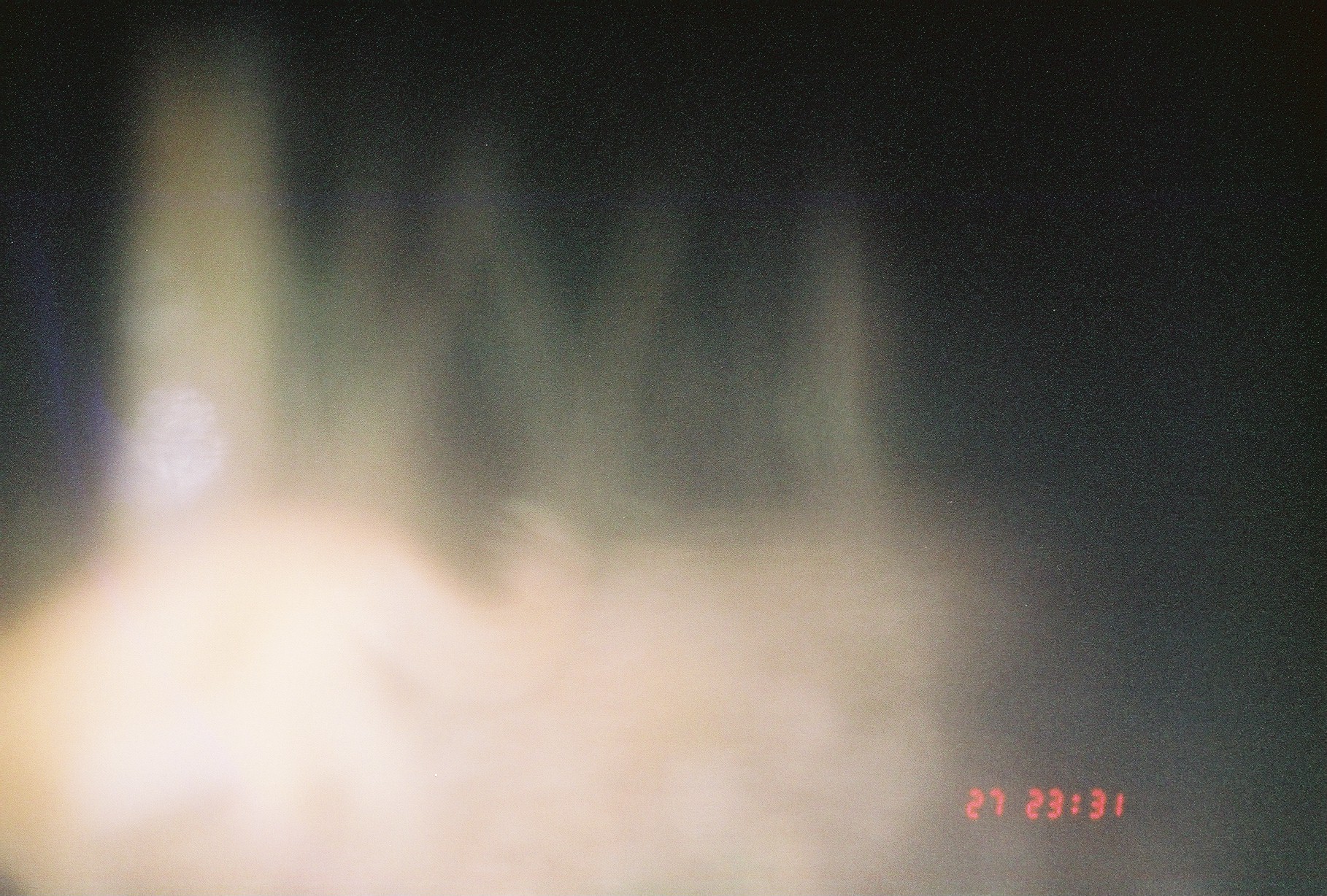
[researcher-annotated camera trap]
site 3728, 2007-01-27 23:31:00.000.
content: unidentified animal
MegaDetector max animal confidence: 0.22